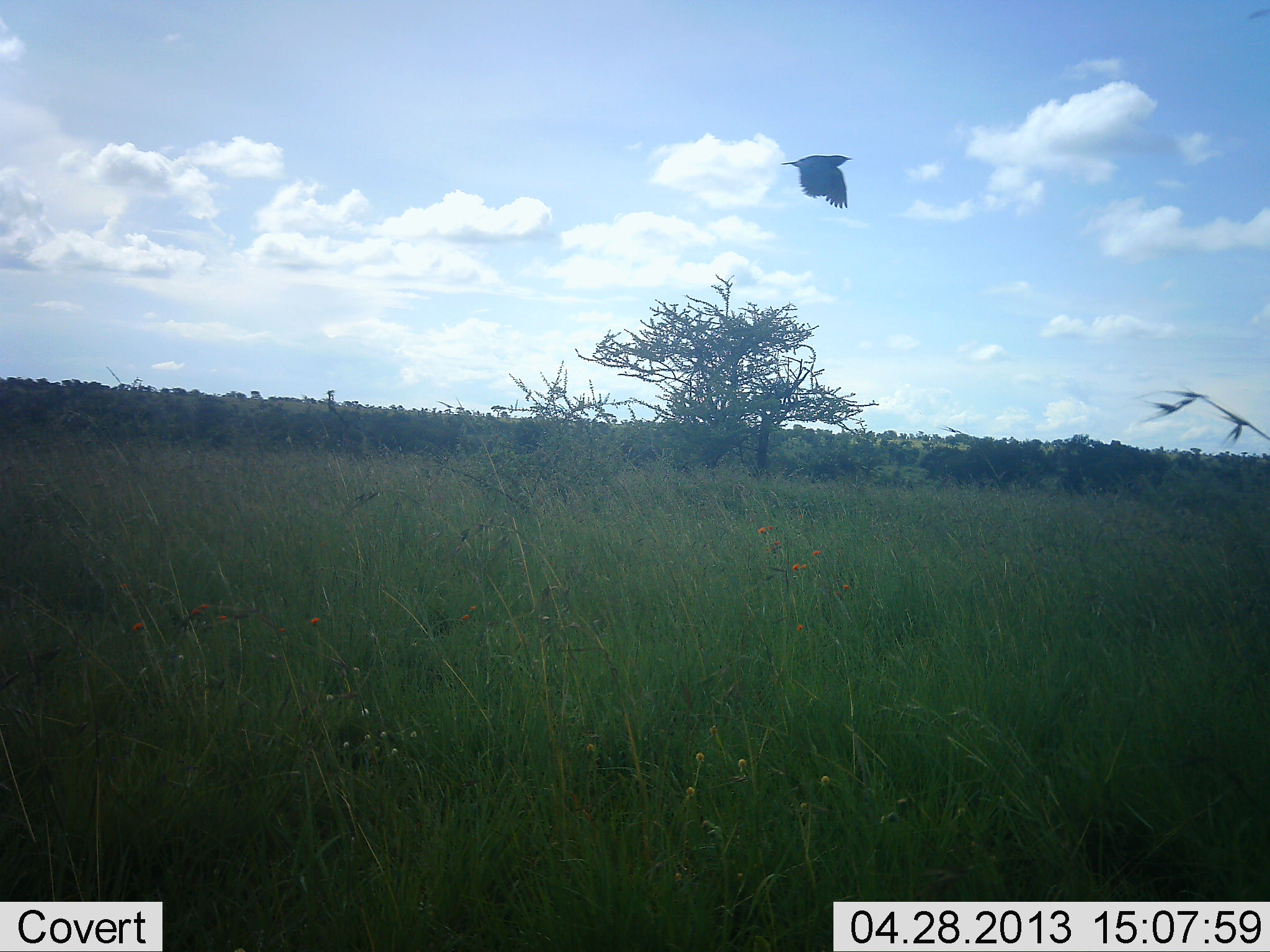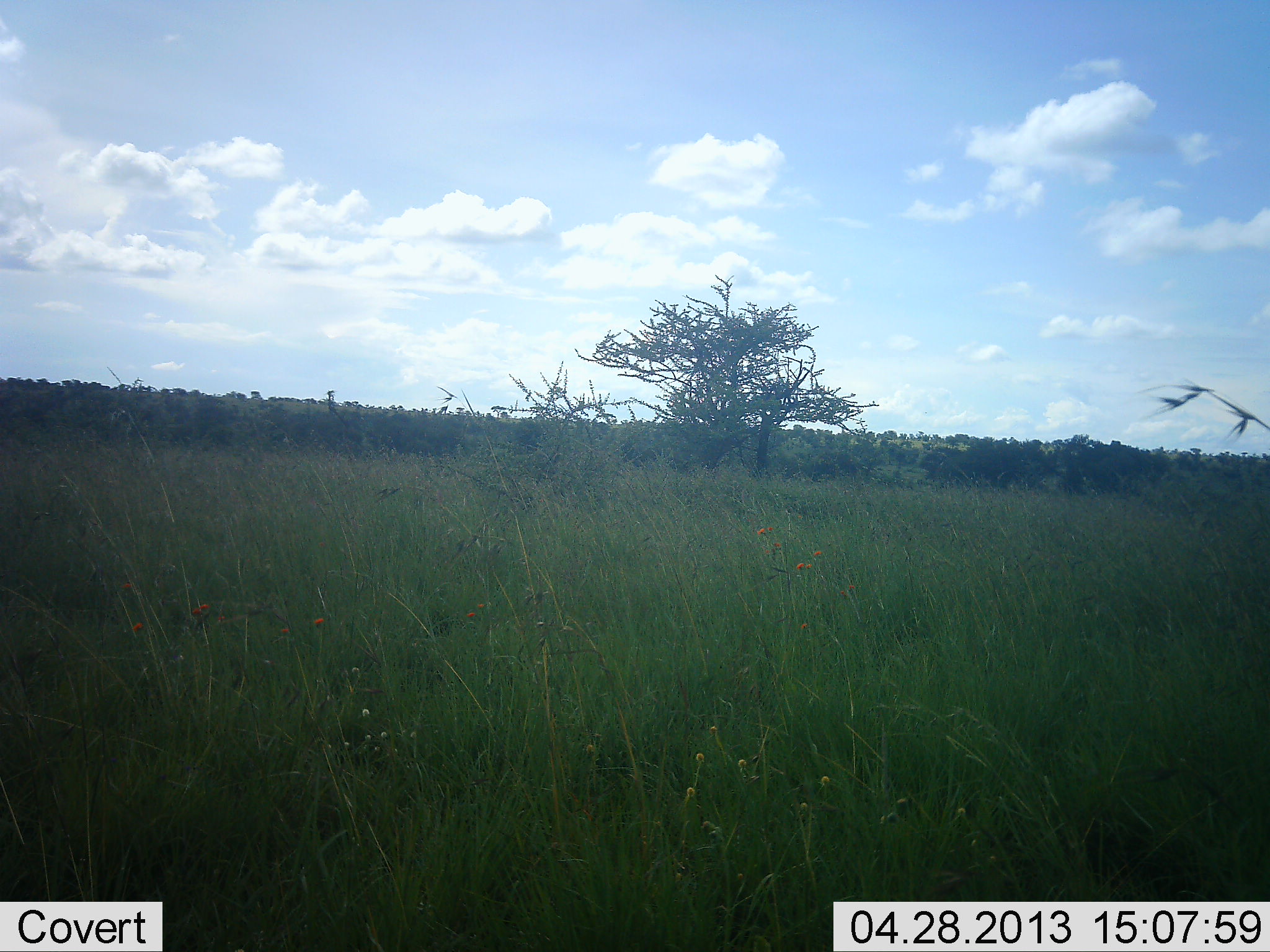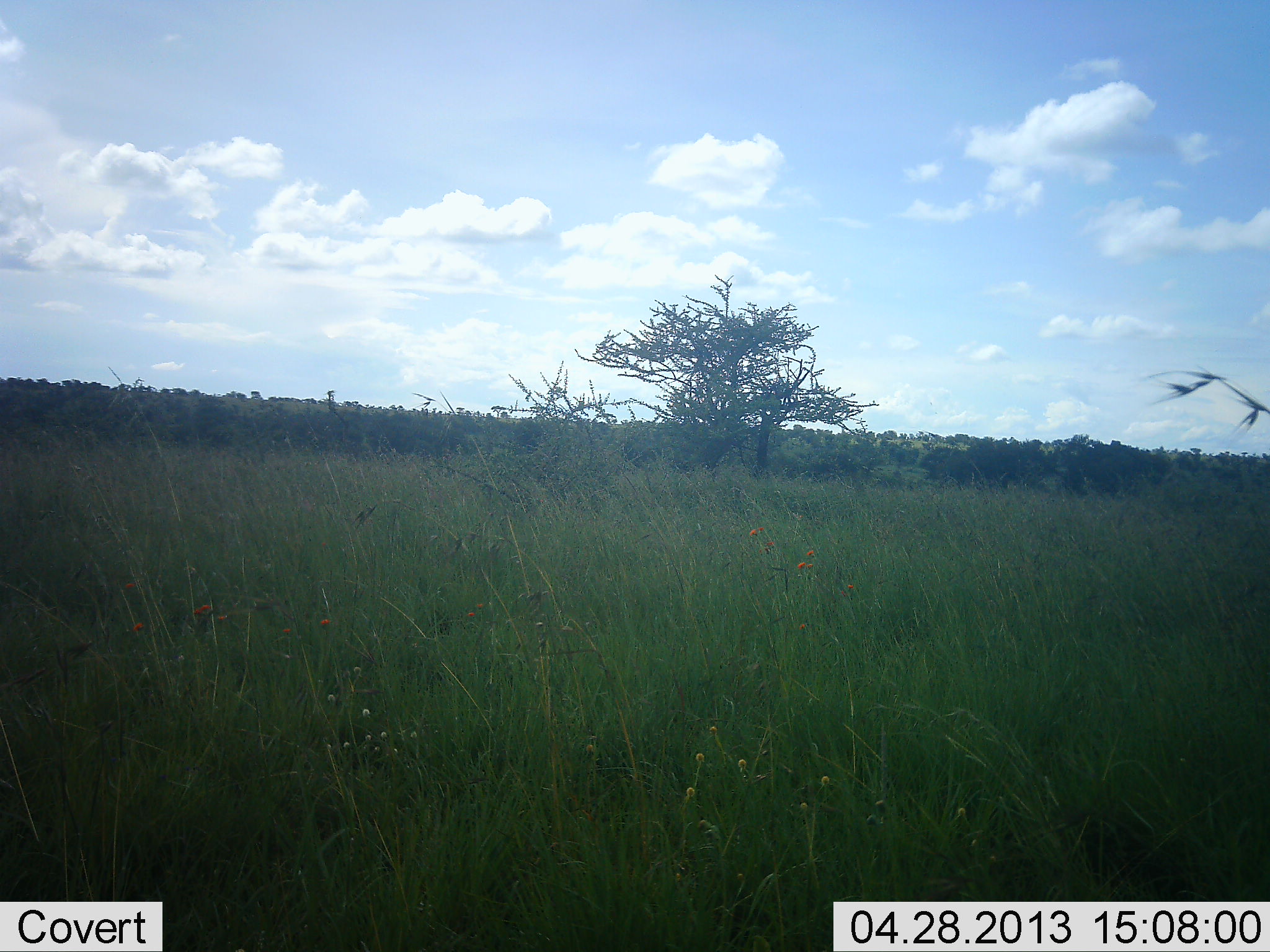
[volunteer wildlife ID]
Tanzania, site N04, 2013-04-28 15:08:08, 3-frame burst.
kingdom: Animalia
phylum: Chordata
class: Aves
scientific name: Aves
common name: bird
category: otherbird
Otherbird (bird) (Aves), count 1. Behavior (volunteer vote fractions): standing 0%, resting 0%, moving 100%, interacting 0%. Young present (vote fraction): 0%. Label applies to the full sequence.